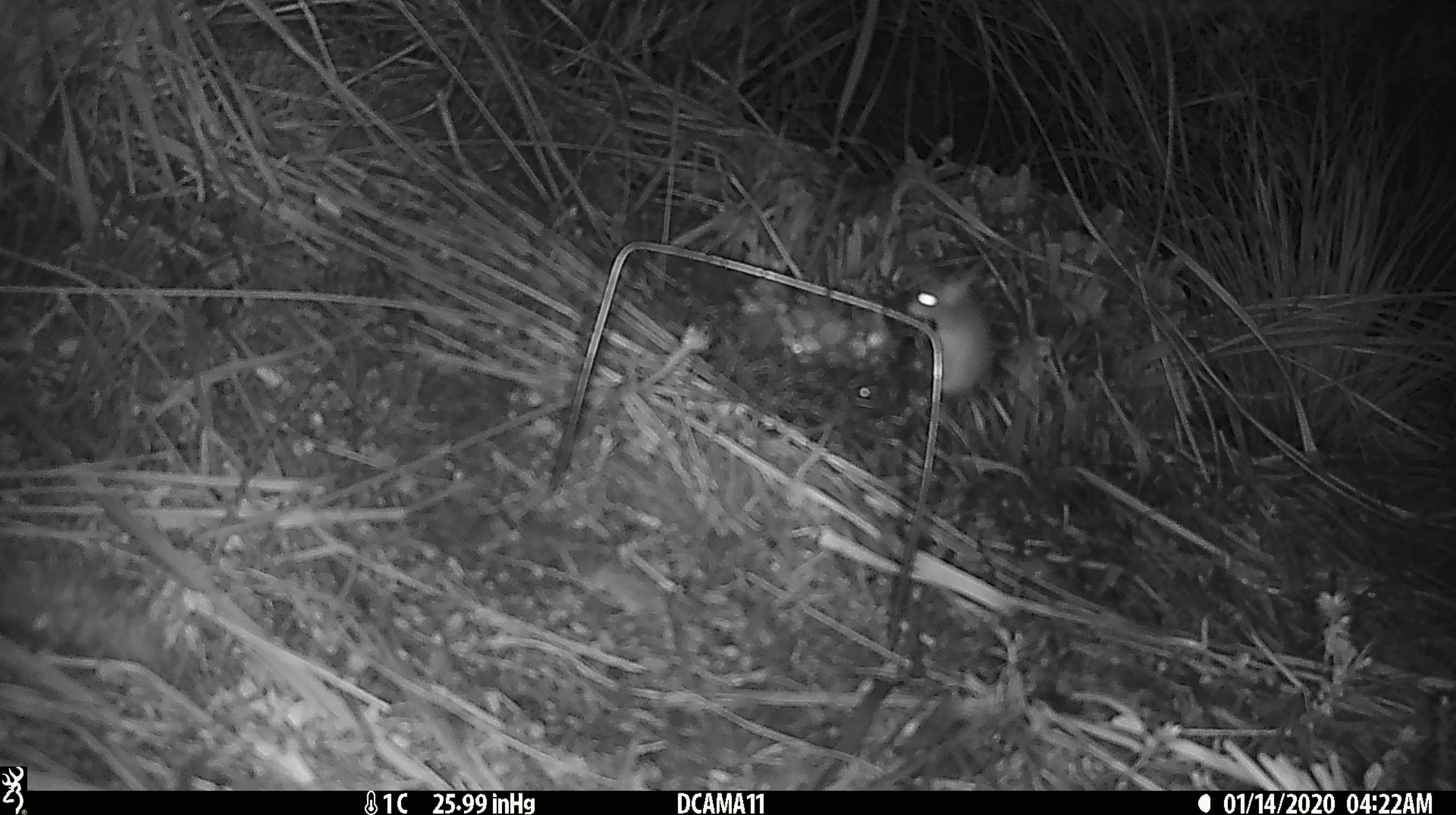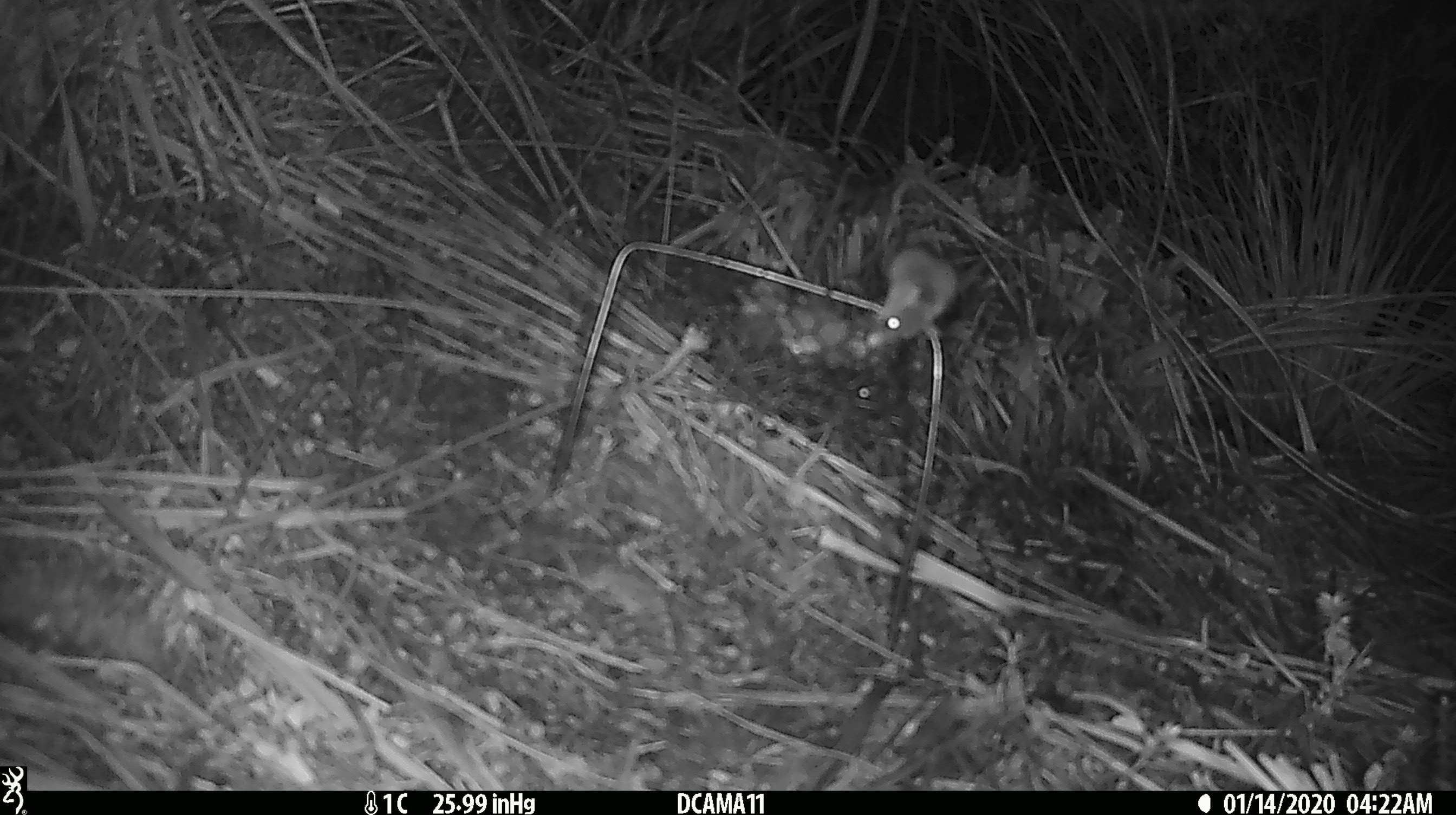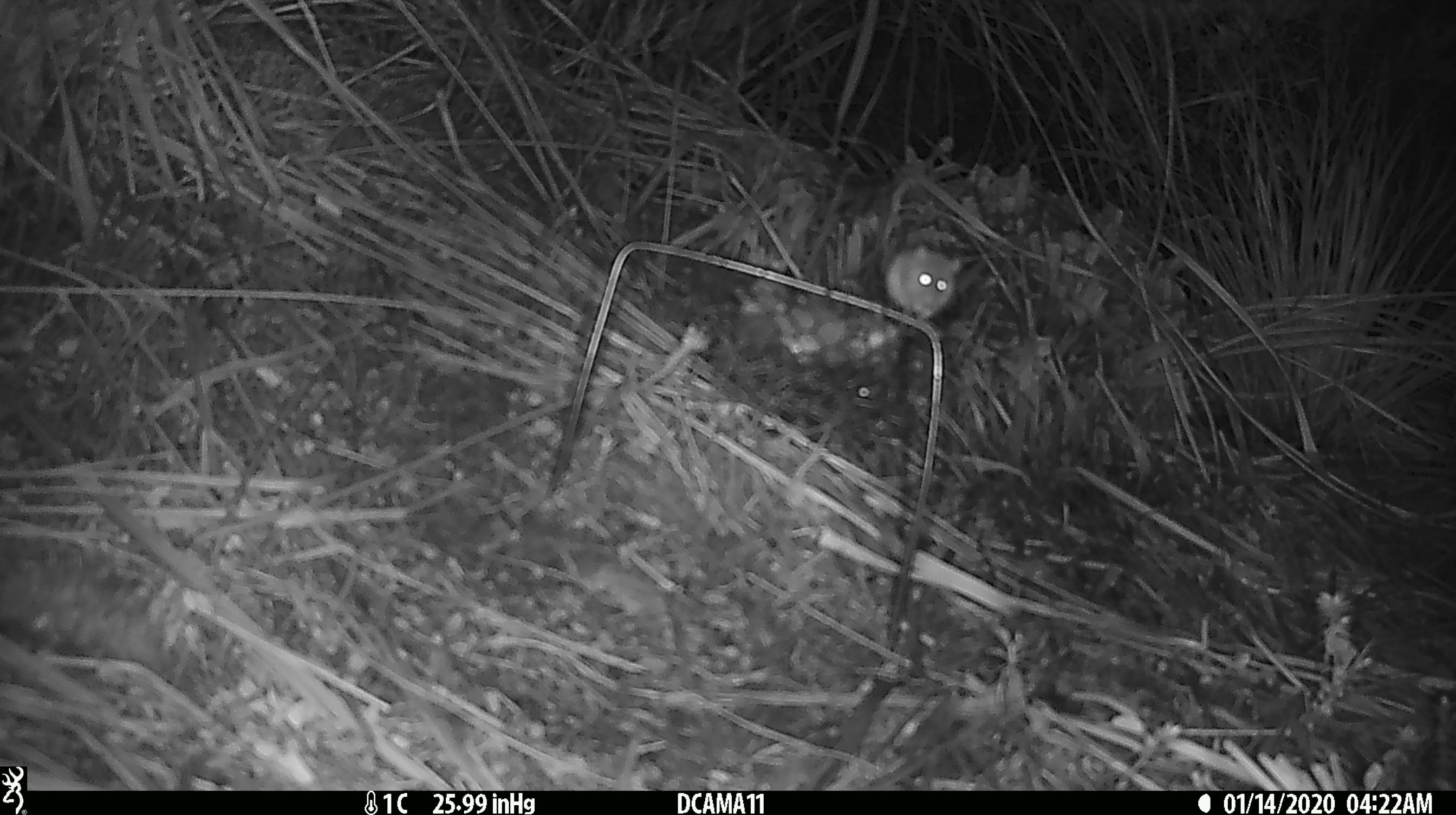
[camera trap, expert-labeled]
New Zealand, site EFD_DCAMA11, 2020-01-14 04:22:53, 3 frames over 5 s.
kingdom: Animalia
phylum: Chordata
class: Mammalia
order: Rodentia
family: Muridae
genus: Mus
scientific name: Mus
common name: mouse